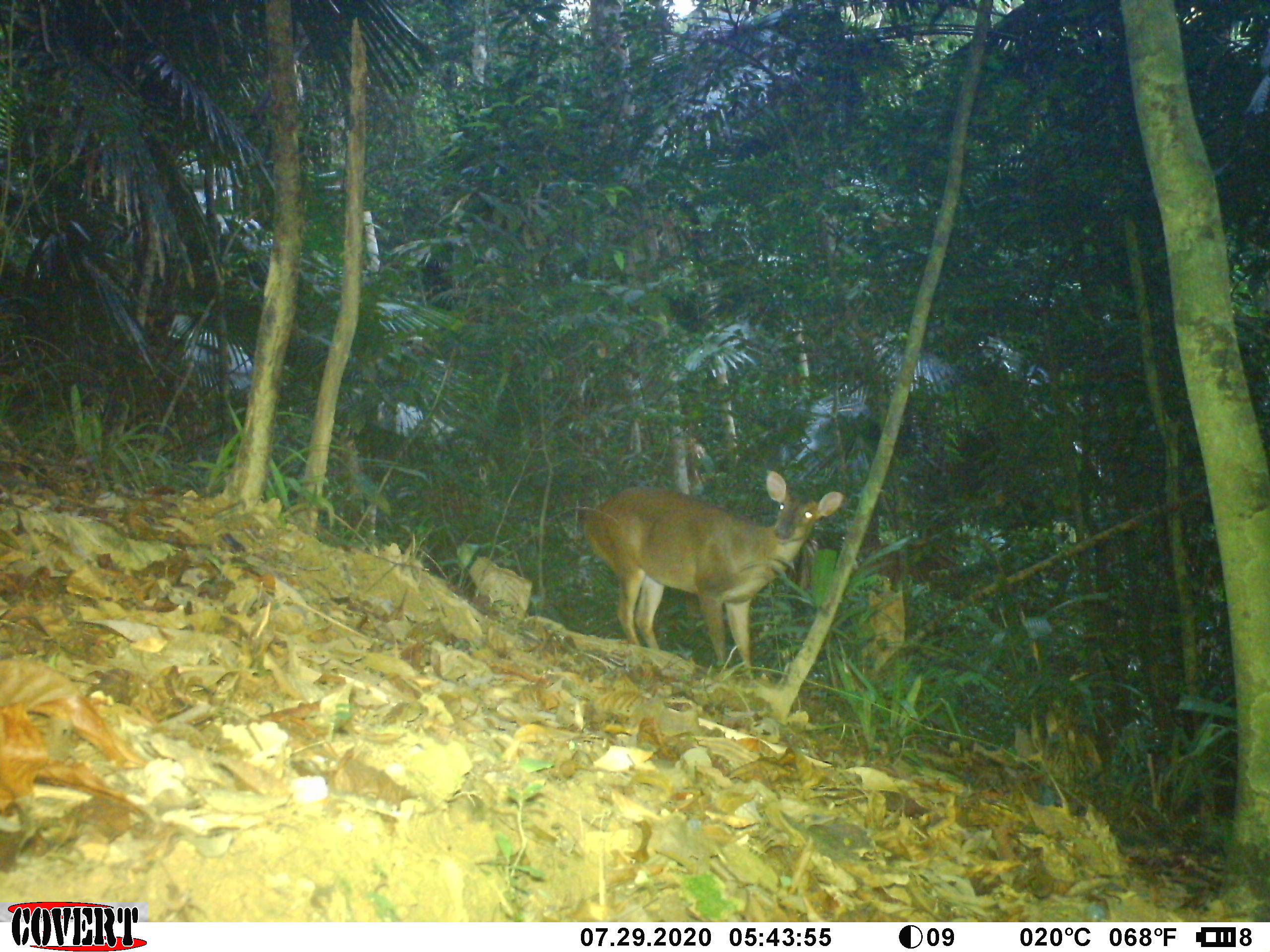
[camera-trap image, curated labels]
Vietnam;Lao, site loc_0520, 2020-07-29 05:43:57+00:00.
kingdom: Animalia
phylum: Chordata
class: Mammalia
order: Artiodactyla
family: Cervidae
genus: Muntiacus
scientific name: Muntiacus vuquangensis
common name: large-antlered muntjac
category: large antlered muntjac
Large antlered muntjac (large-antlered muntjac) (Muntiacus vuquangensis). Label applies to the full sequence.